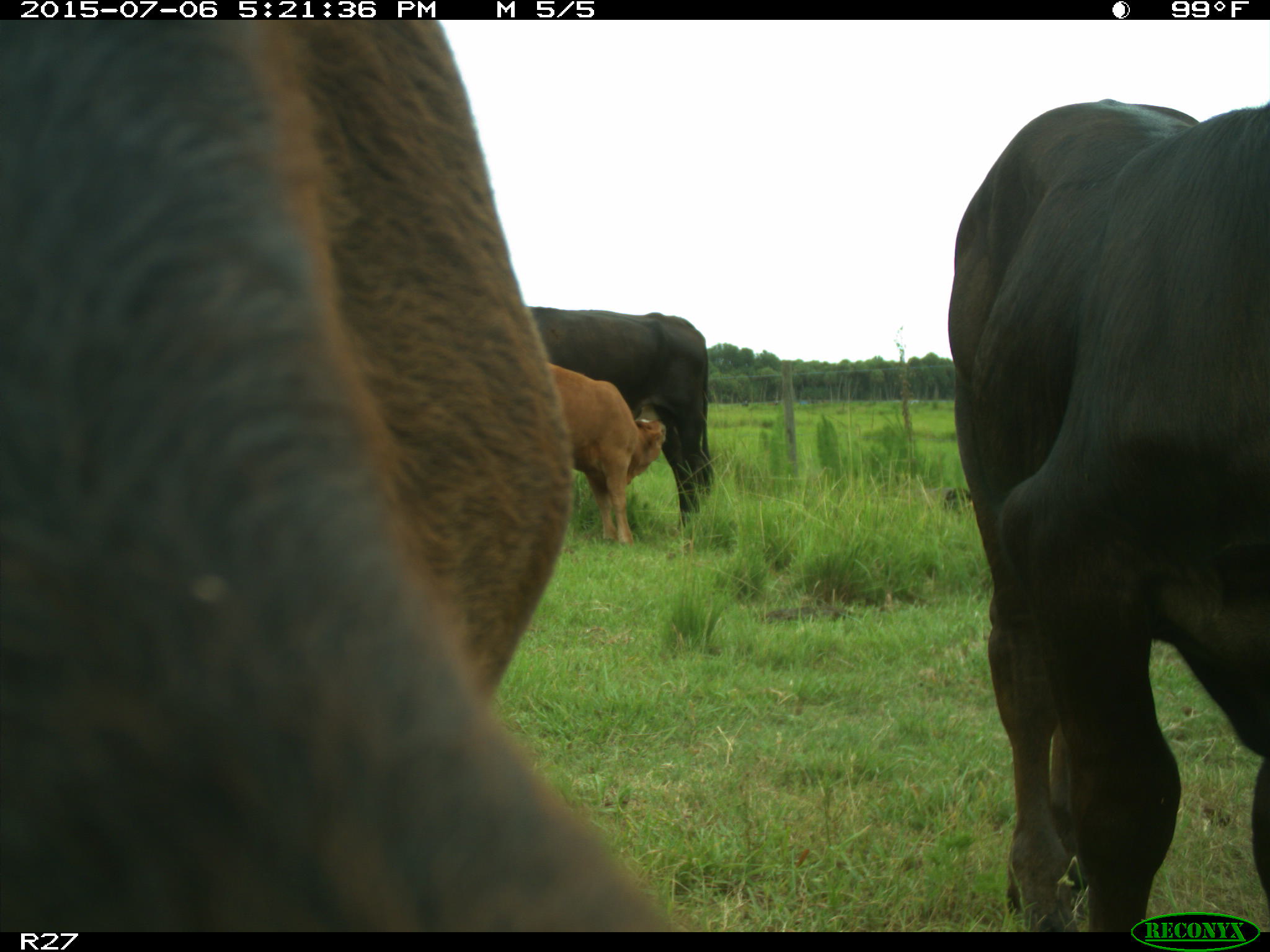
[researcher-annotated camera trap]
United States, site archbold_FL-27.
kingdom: Animalia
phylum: Chordata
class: Mammalia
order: Artiodactyla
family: Bovidae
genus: Bos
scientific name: Bos taurus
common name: domestic cow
Bos taurus (domestic cow).